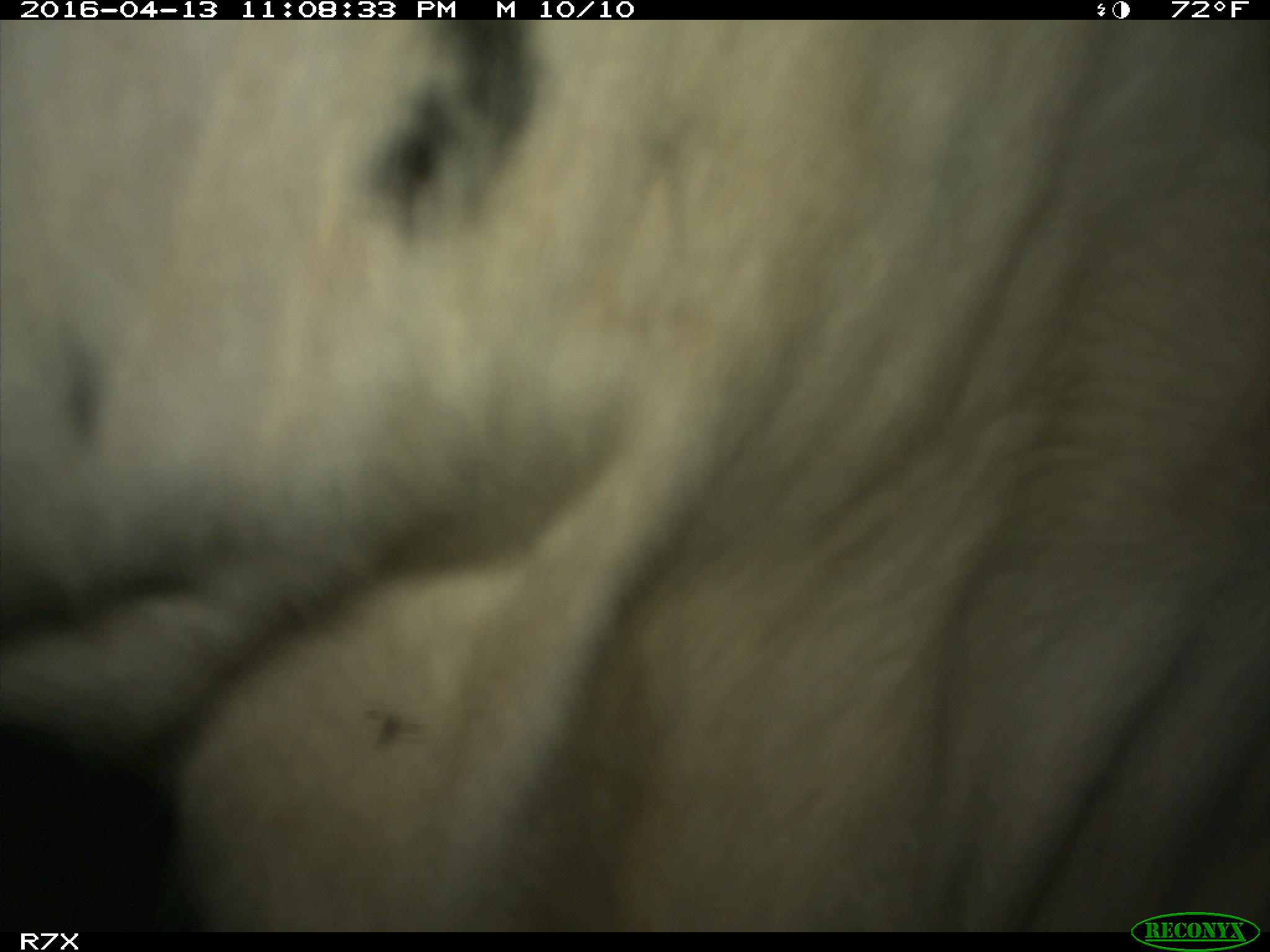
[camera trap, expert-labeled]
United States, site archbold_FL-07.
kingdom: Animalia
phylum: Chordata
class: Mammalia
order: Artiodactyla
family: Bovidae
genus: Bos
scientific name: Bos taurus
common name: domestic cow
Bos taurus (domestic cow).